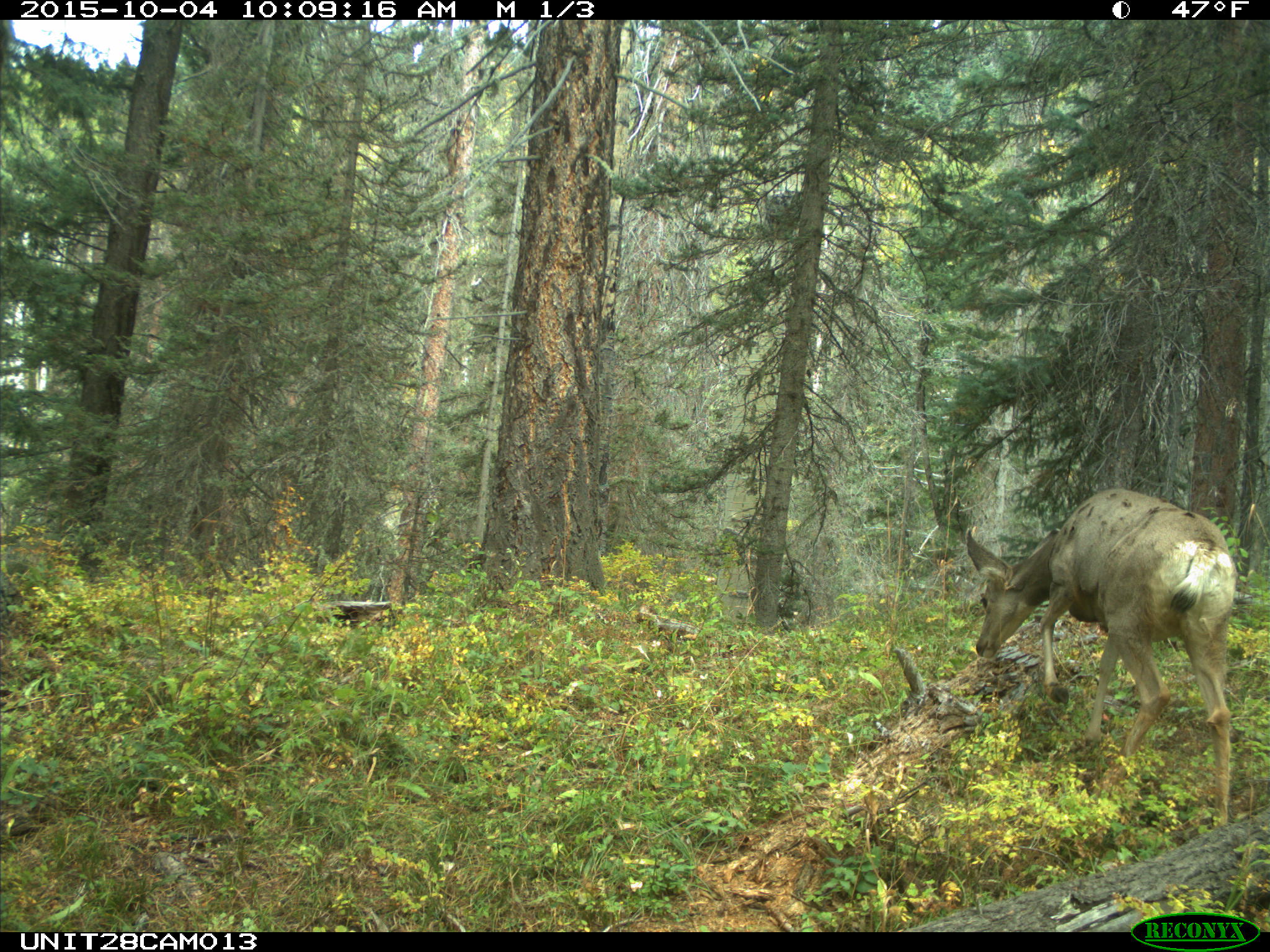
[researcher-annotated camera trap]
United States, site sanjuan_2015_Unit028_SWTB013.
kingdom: Animalia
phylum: Chordata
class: Mammalia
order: Artiodactyla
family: Cervidae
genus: Odocoileus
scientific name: Odocoileus hemionus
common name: mule deer